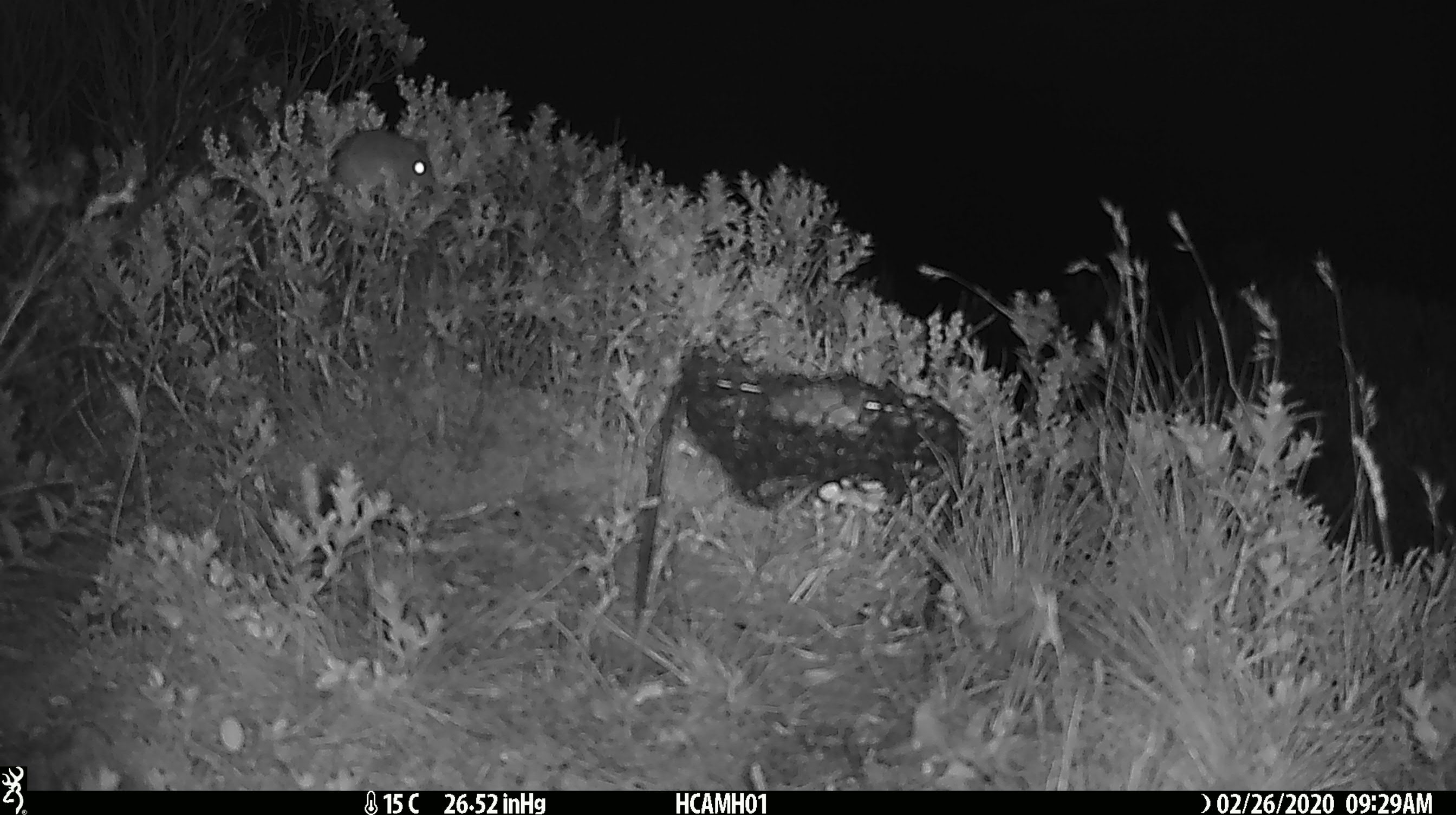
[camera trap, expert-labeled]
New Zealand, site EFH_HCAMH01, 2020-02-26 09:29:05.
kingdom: Animalia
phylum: Chordata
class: Mammalia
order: Rodentia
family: Muridae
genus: Mus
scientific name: Mus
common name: mouse